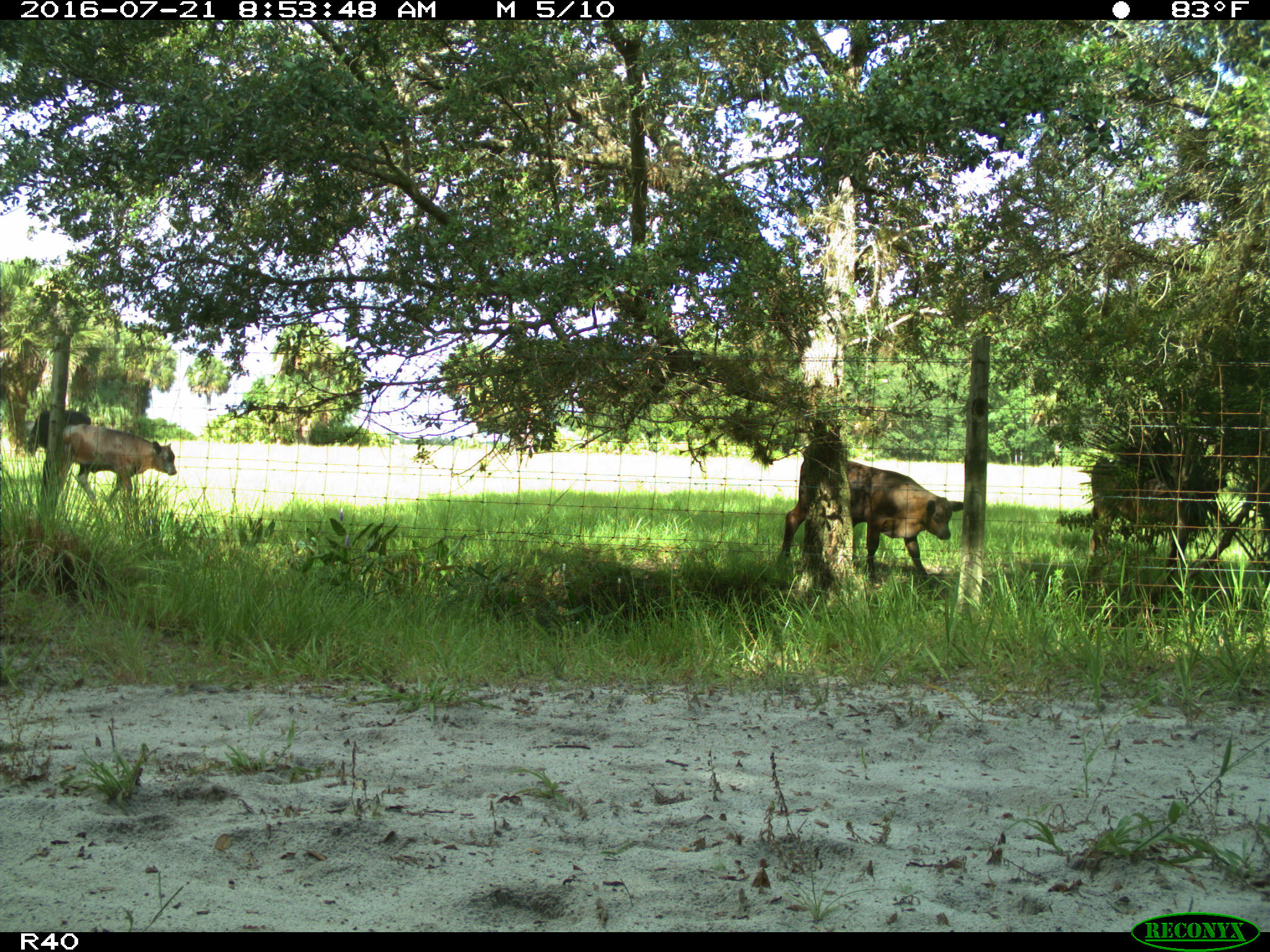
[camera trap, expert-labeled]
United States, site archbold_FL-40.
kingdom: Animalia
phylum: Chordata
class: Mammalia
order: Artiodactyla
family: Bovidae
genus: Bos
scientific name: Bos taurus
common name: domestic cow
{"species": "Bos taurus (domestic cow)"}